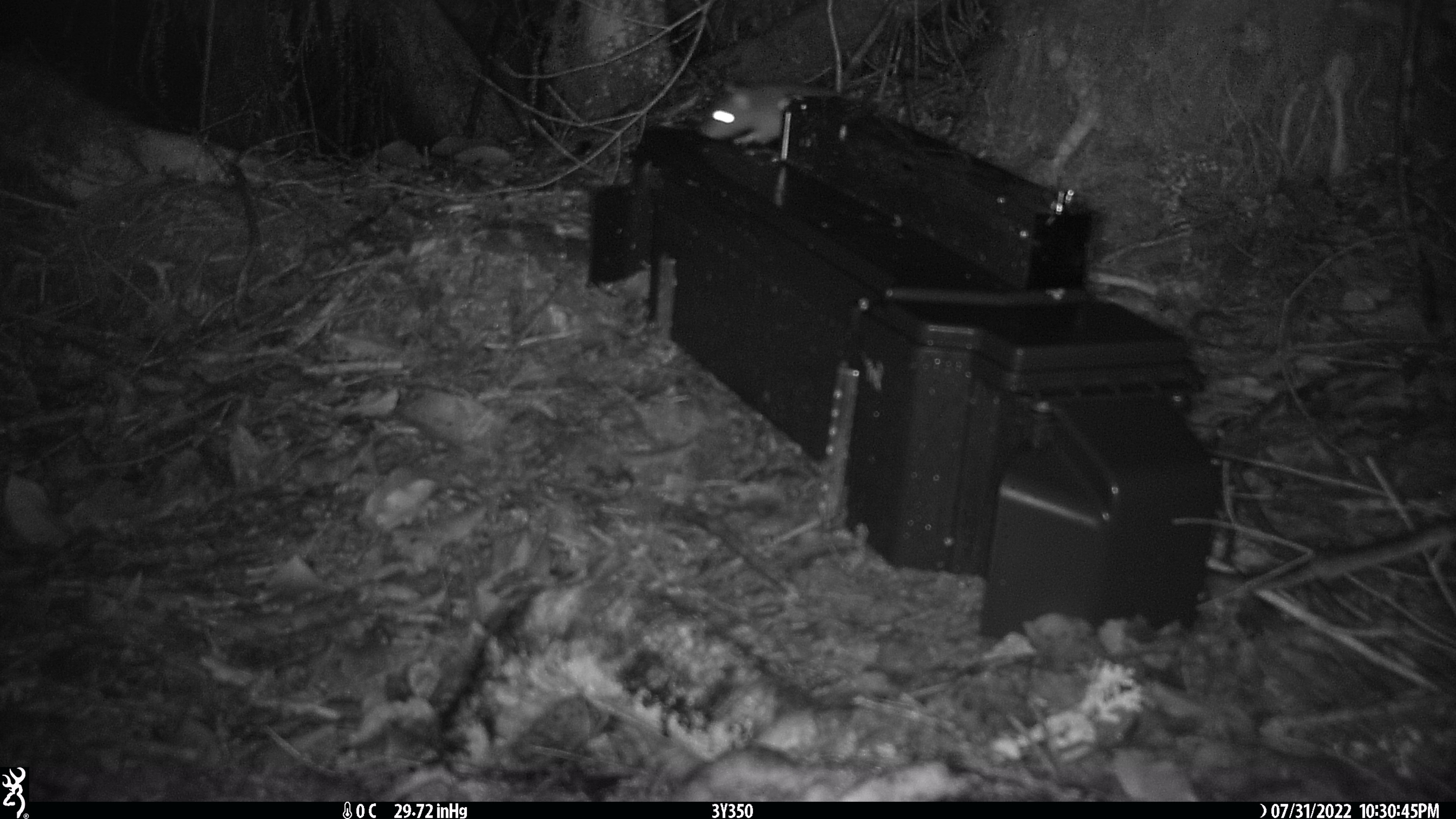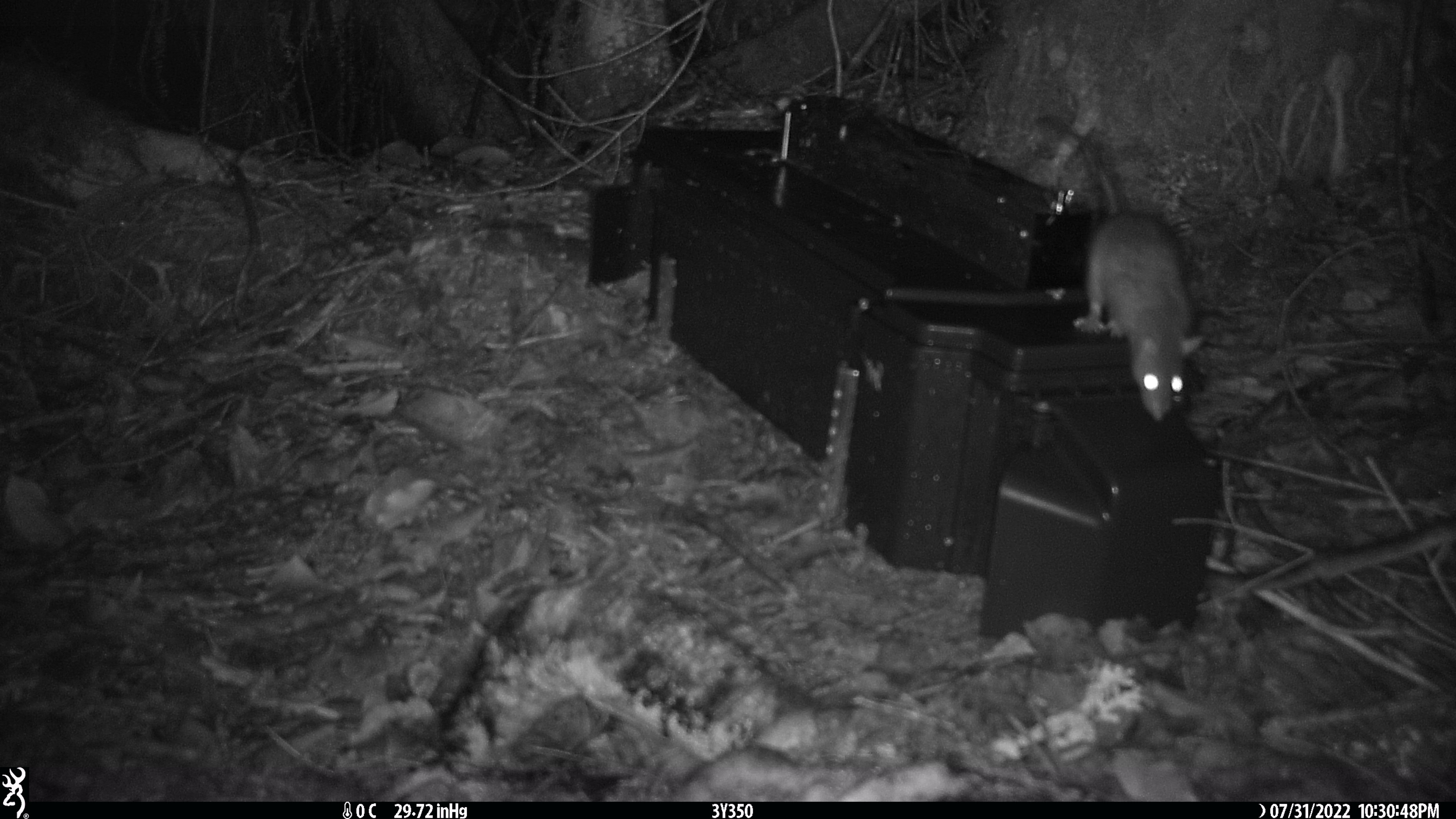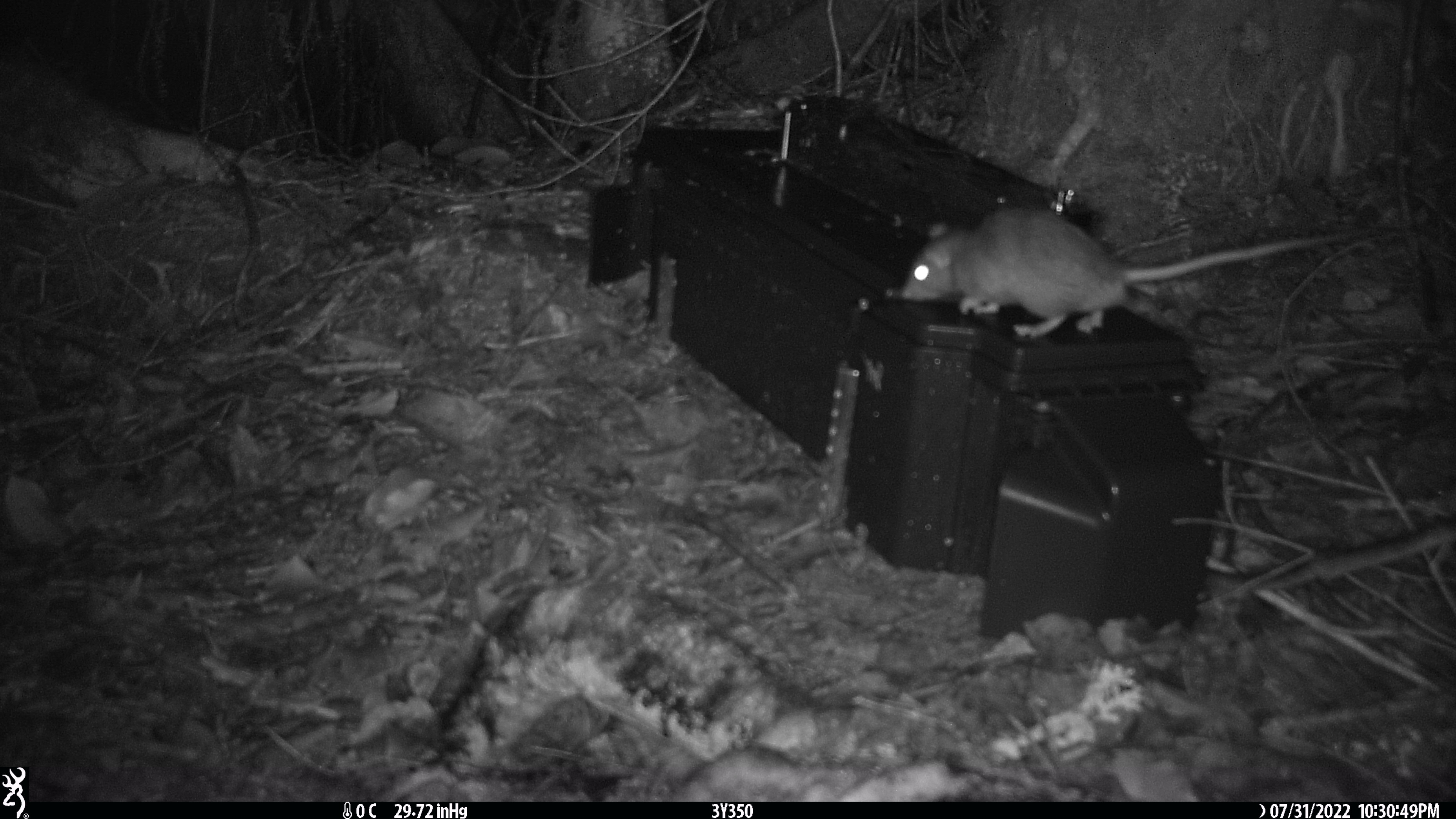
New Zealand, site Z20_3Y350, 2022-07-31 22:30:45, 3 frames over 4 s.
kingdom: Animalia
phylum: Chordata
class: Mammalia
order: Rodentia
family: Muridae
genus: Rattus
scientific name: Rattus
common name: rat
Rat (Rattus).